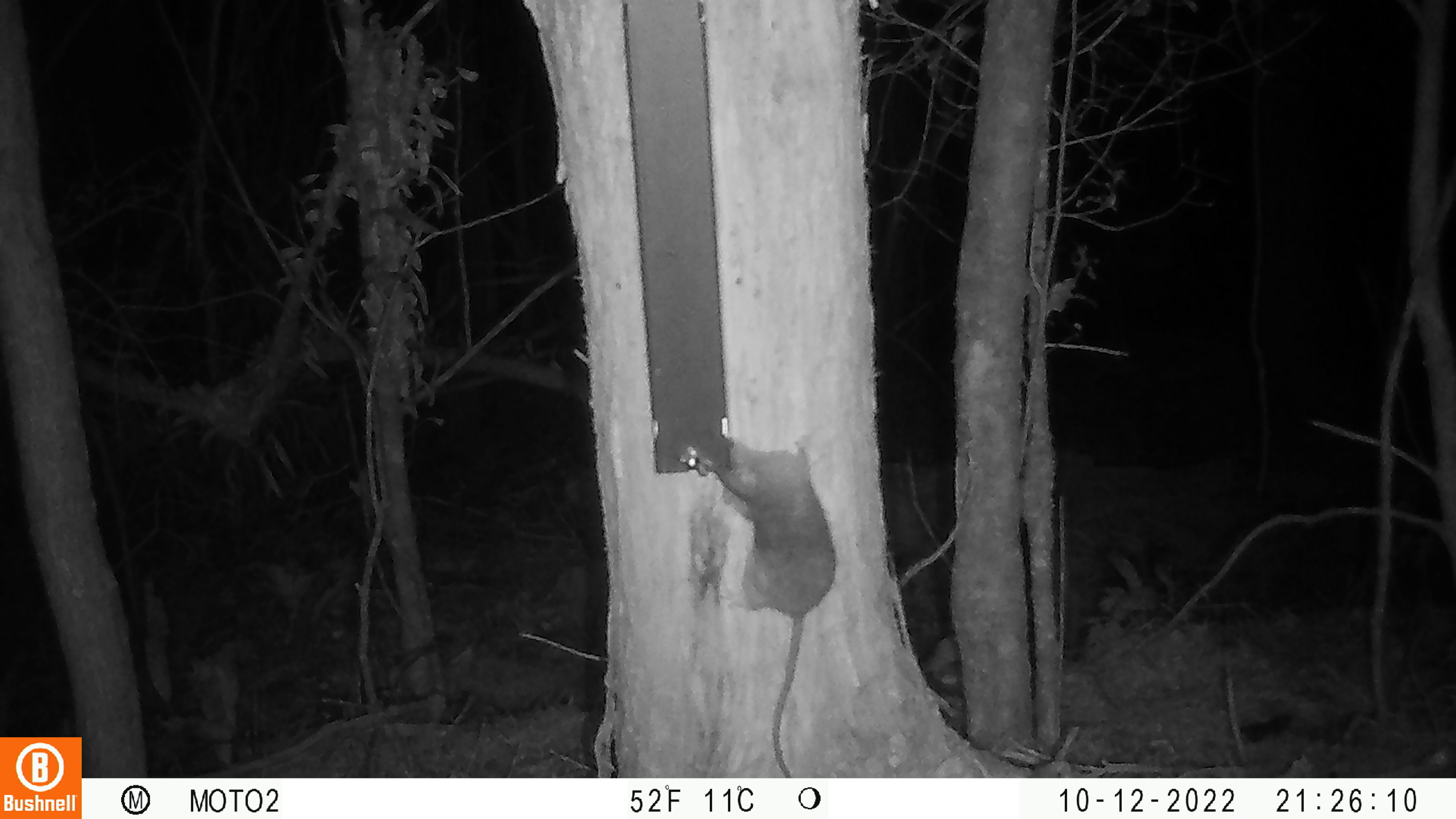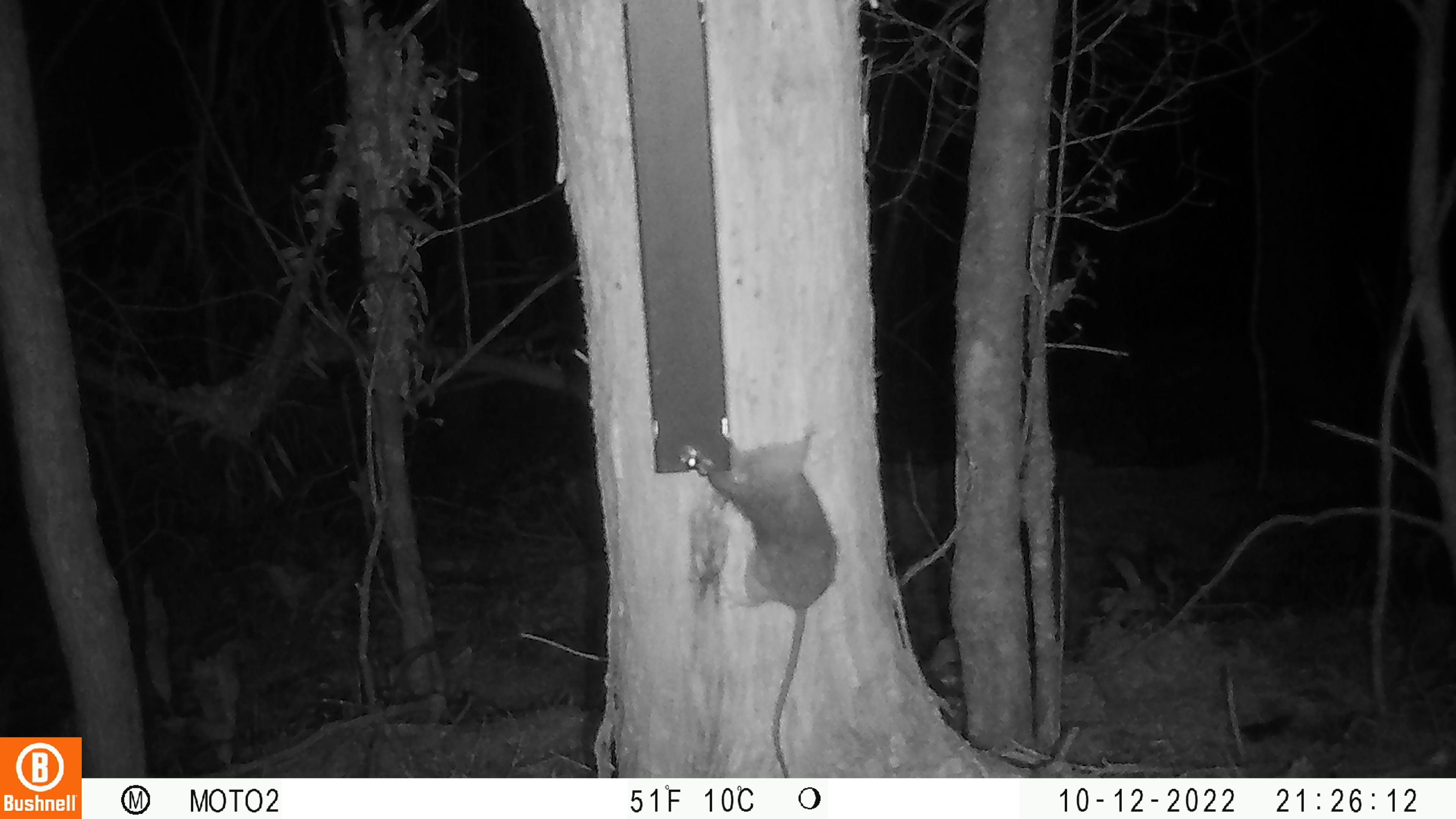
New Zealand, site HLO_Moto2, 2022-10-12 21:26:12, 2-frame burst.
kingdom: Animalia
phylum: Chordata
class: Mammalia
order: Rodentia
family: Muridae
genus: Rattus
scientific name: Rattus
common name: rat